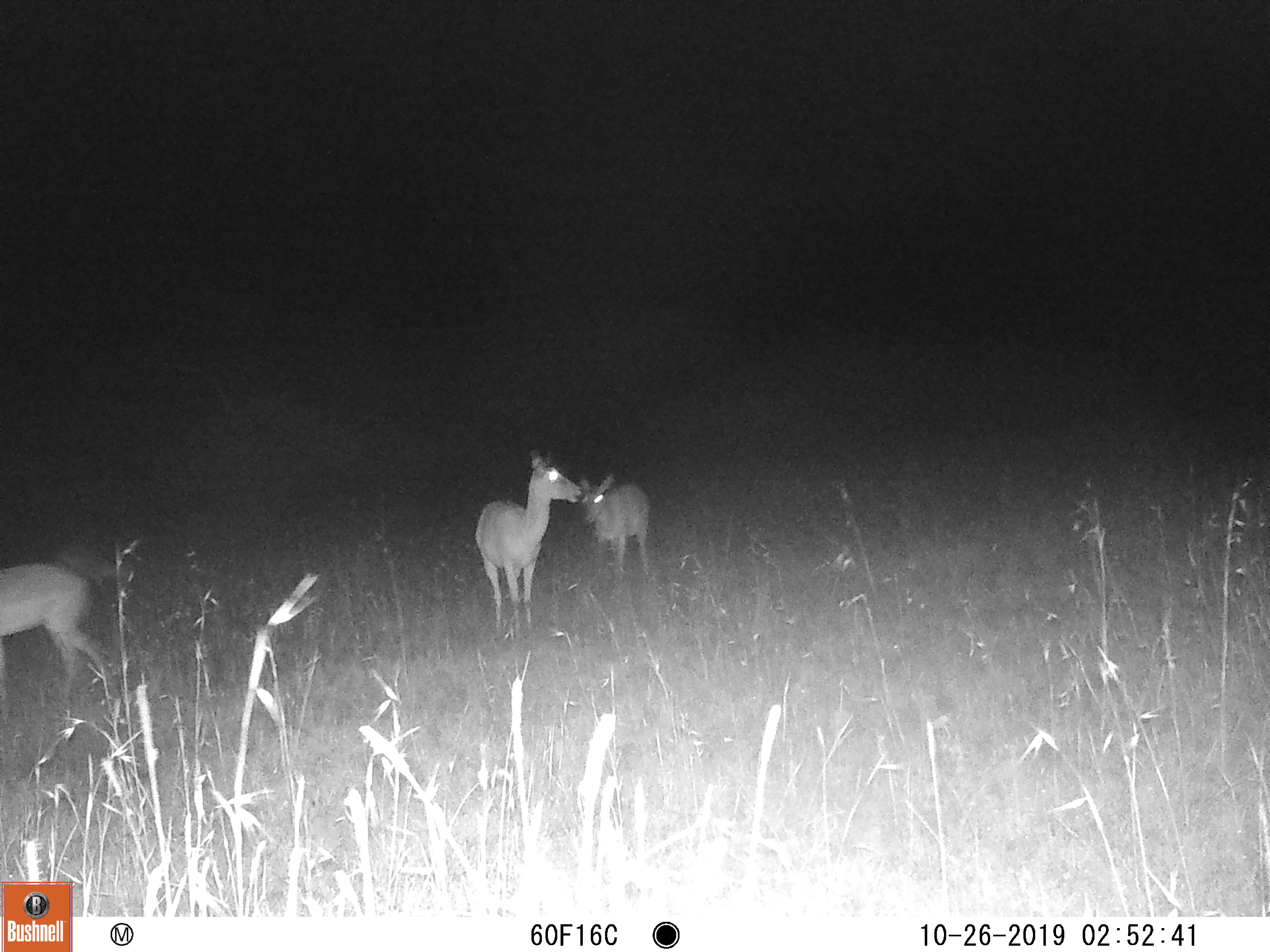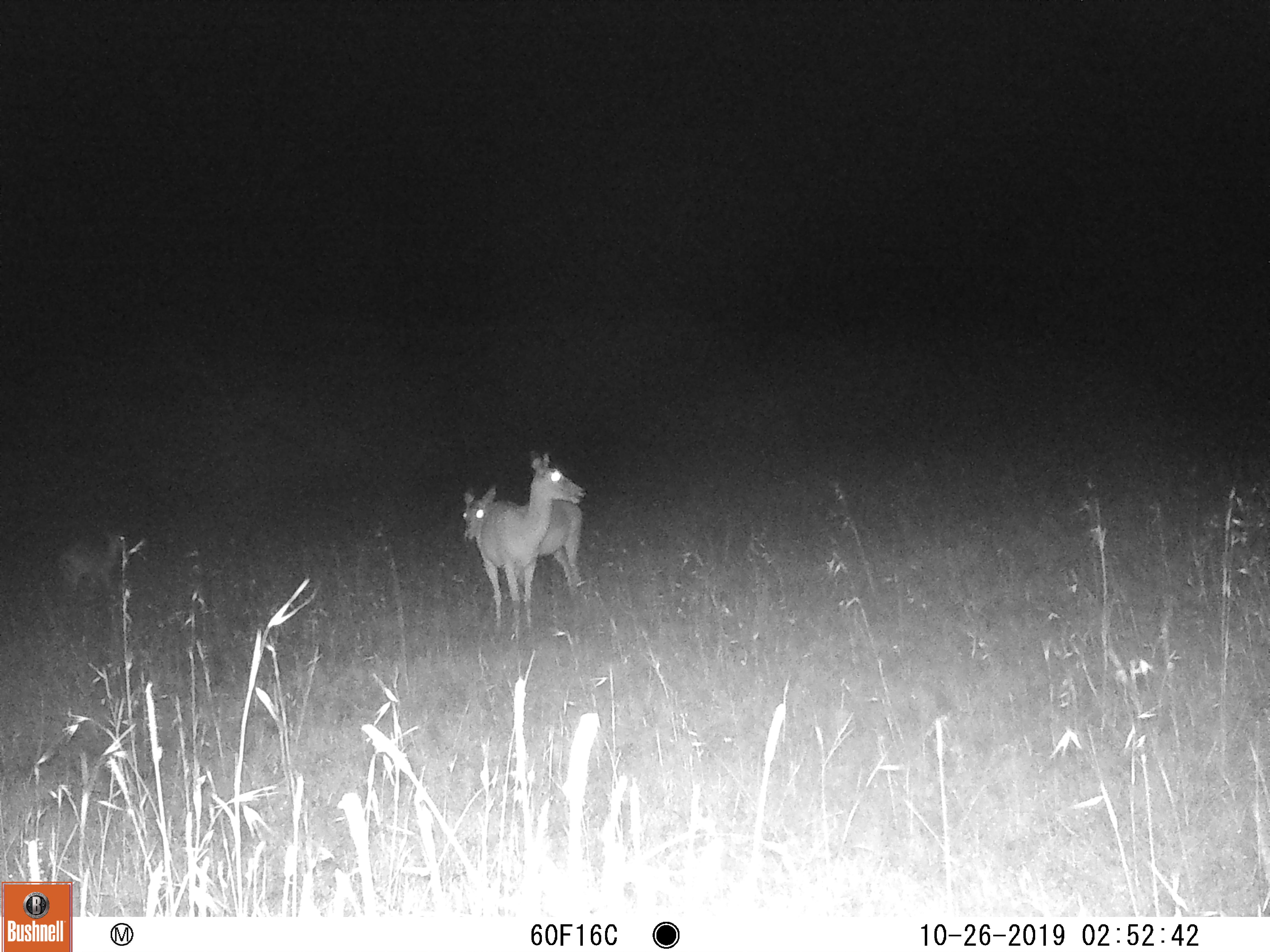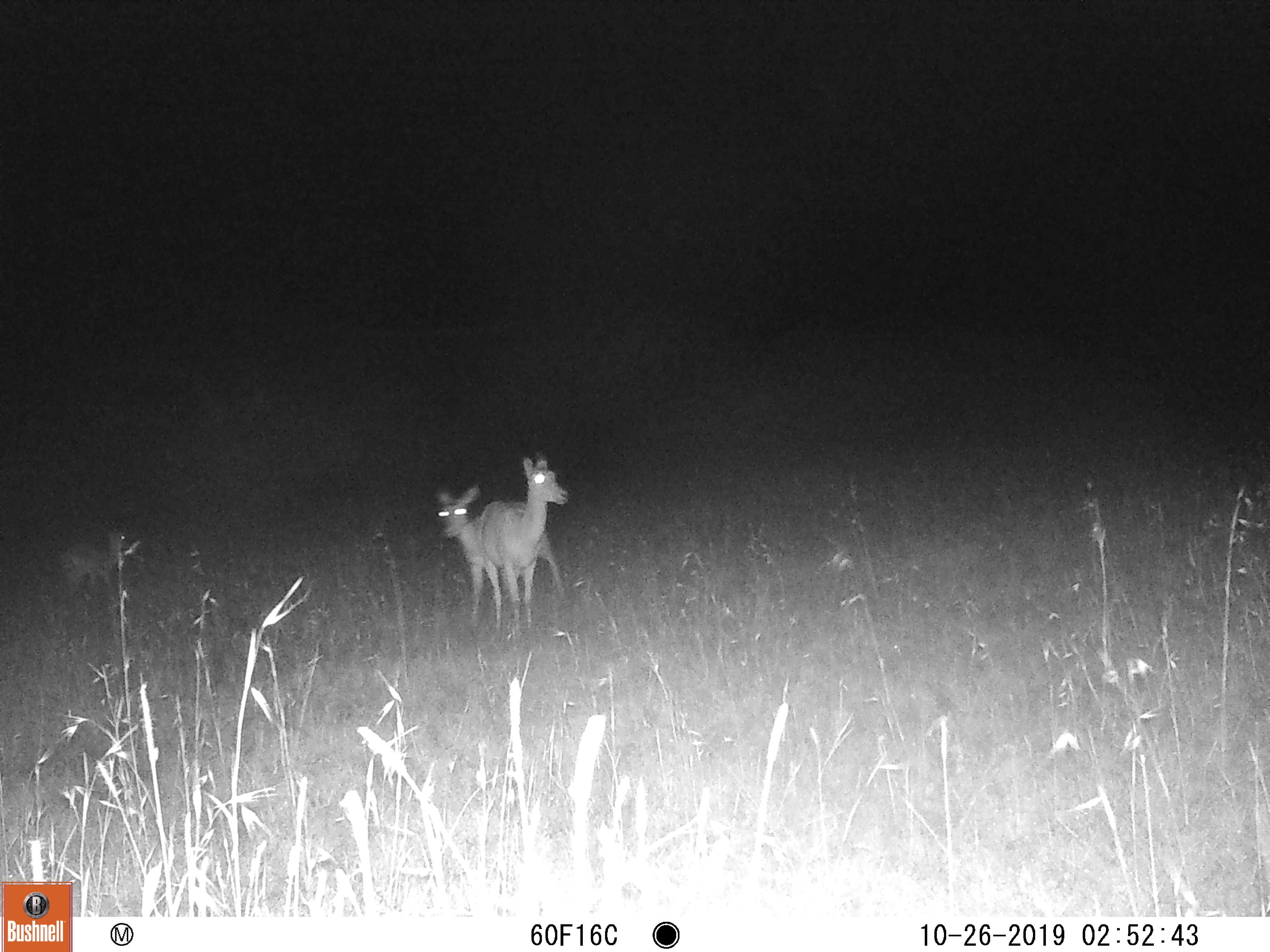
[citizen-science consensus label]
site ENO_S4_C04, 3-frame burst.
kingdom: Animalia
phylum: Chordata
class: Mammalia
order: Artiodactyla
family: Bovidae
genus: Aepyceros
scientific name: Aepyceros melampus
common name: impala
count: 4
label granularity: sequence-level